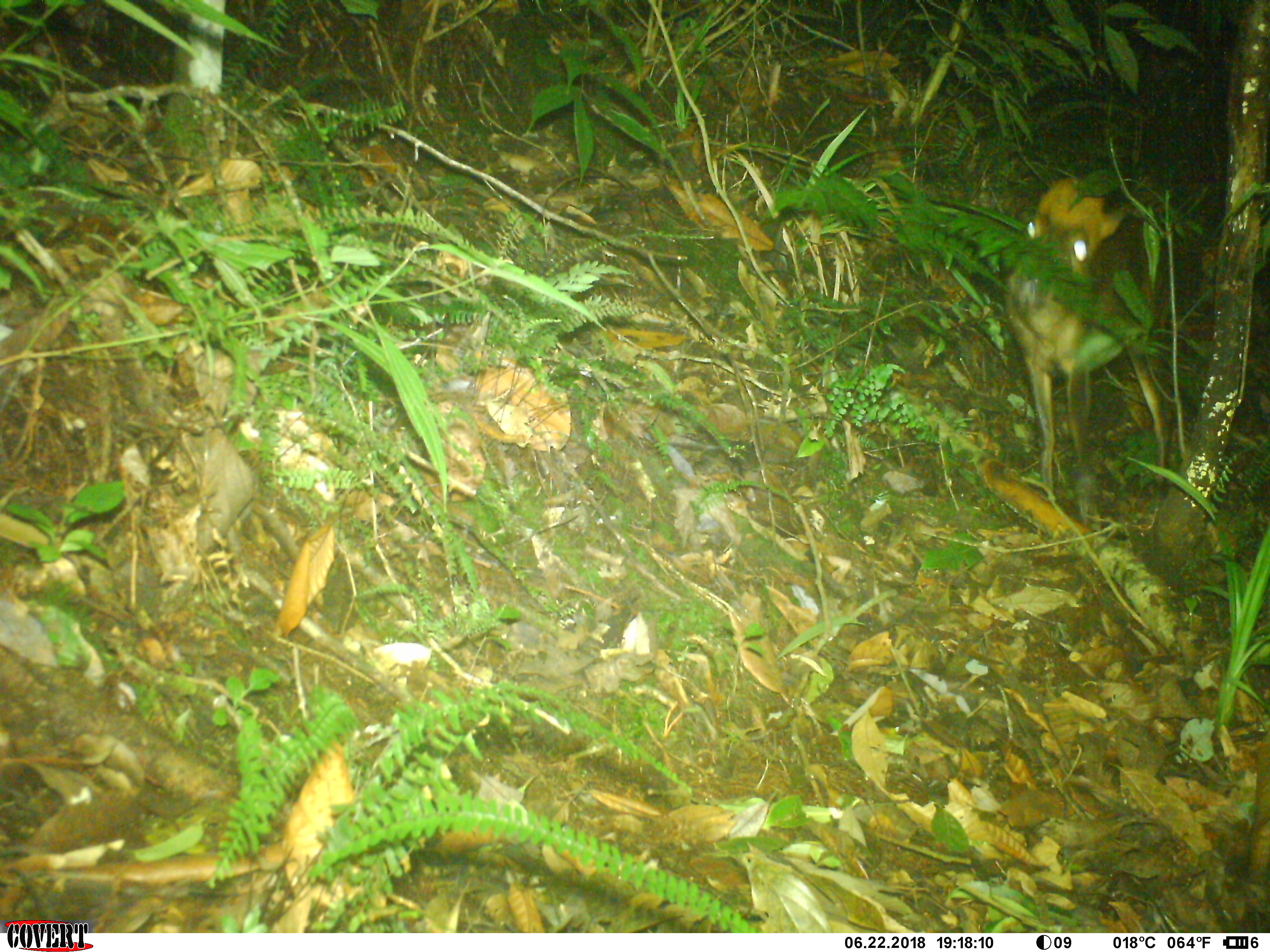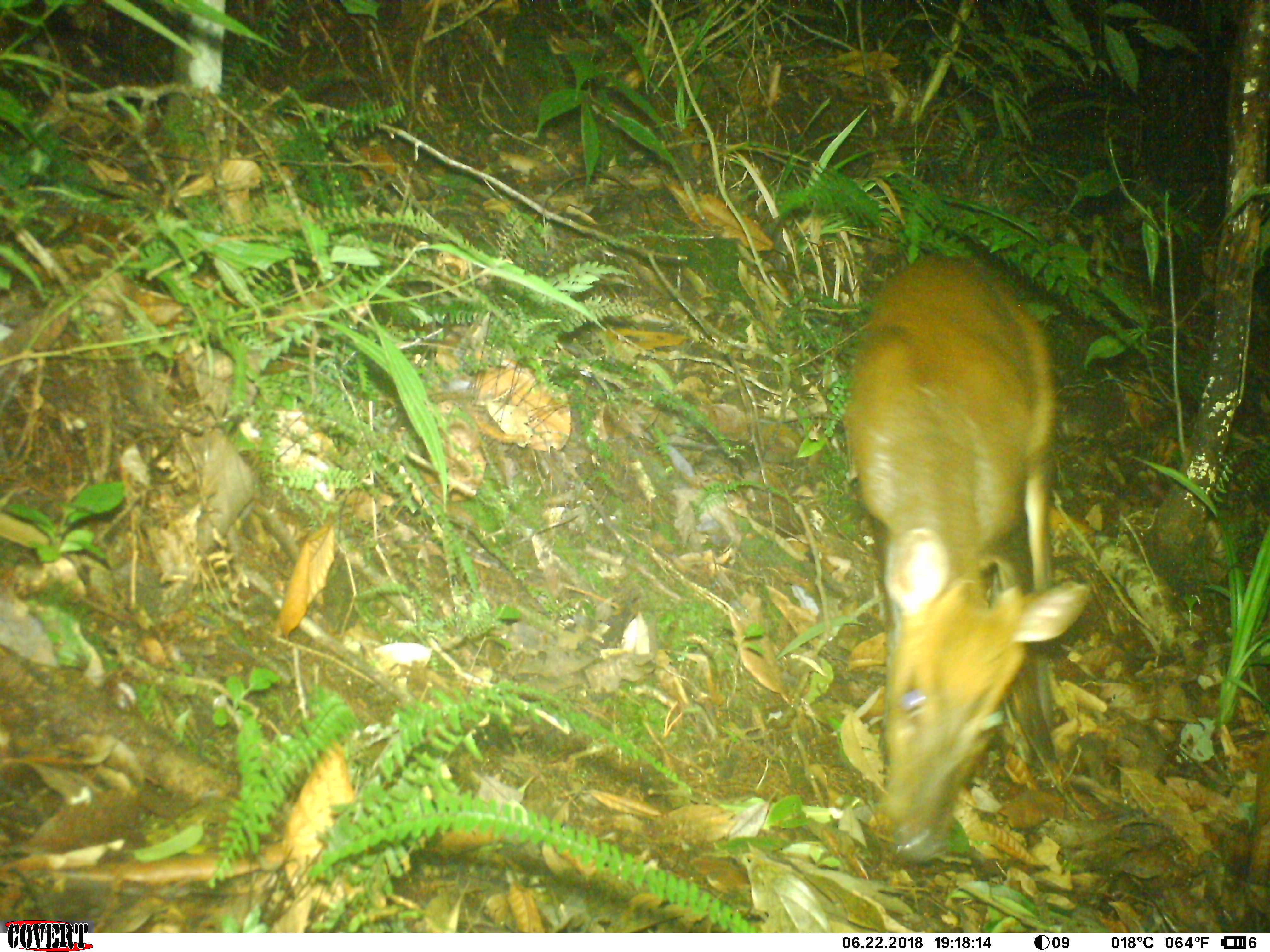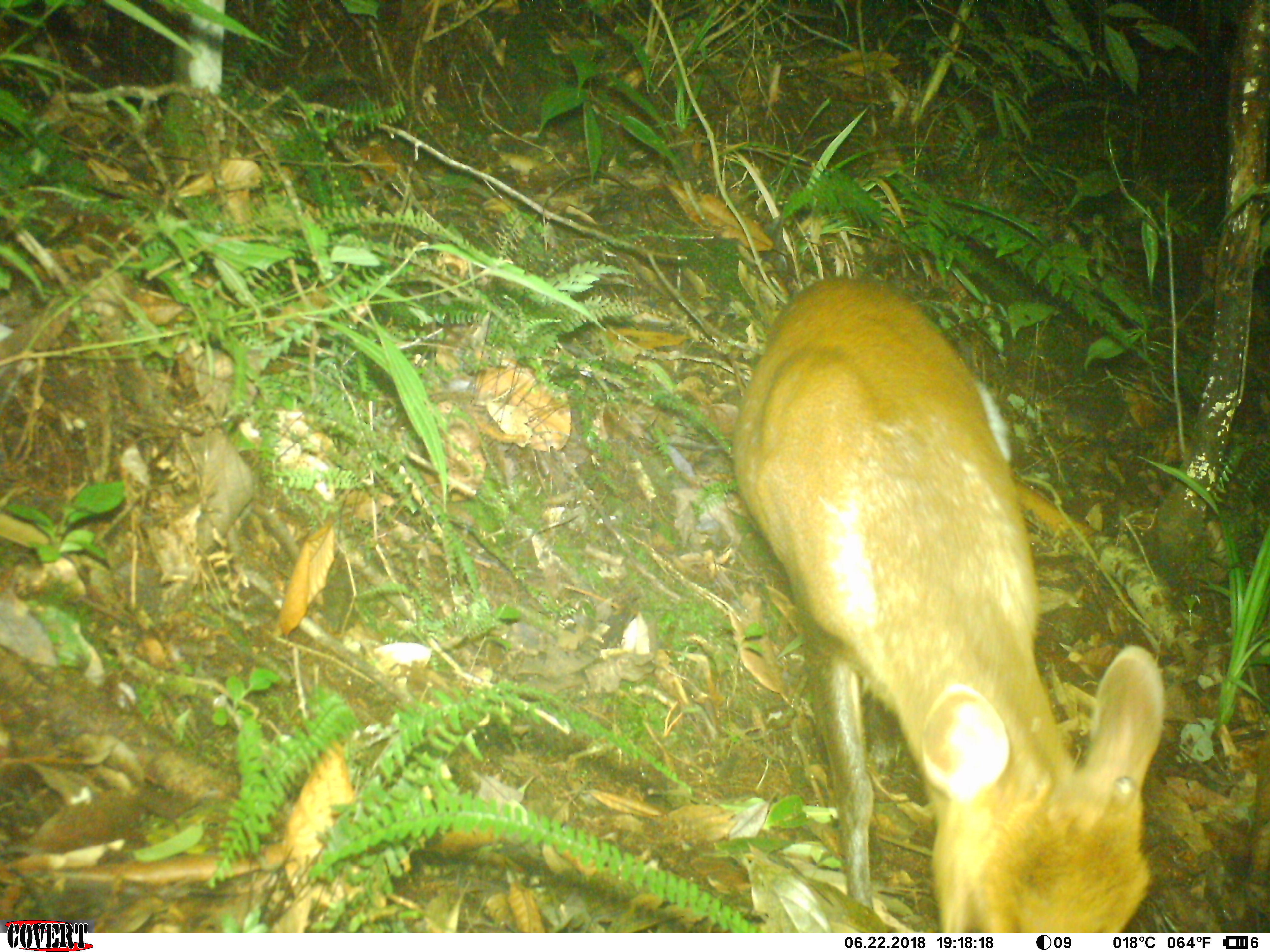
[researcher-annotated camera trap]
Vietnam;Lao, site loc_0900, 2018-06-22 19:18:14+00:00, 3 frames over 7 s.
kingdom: Animalia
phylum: Chordata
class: Mammalia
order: Artiodactyla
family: Cervidae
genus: Muntiacus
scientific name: Muntiacus rooseveltorum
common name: roosevelt's muntjac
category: roosevelts muntjac group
Roosevelts muntjac group (roosevelt's muntjac) (Muntiacus rooseveltorum). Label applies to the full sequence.